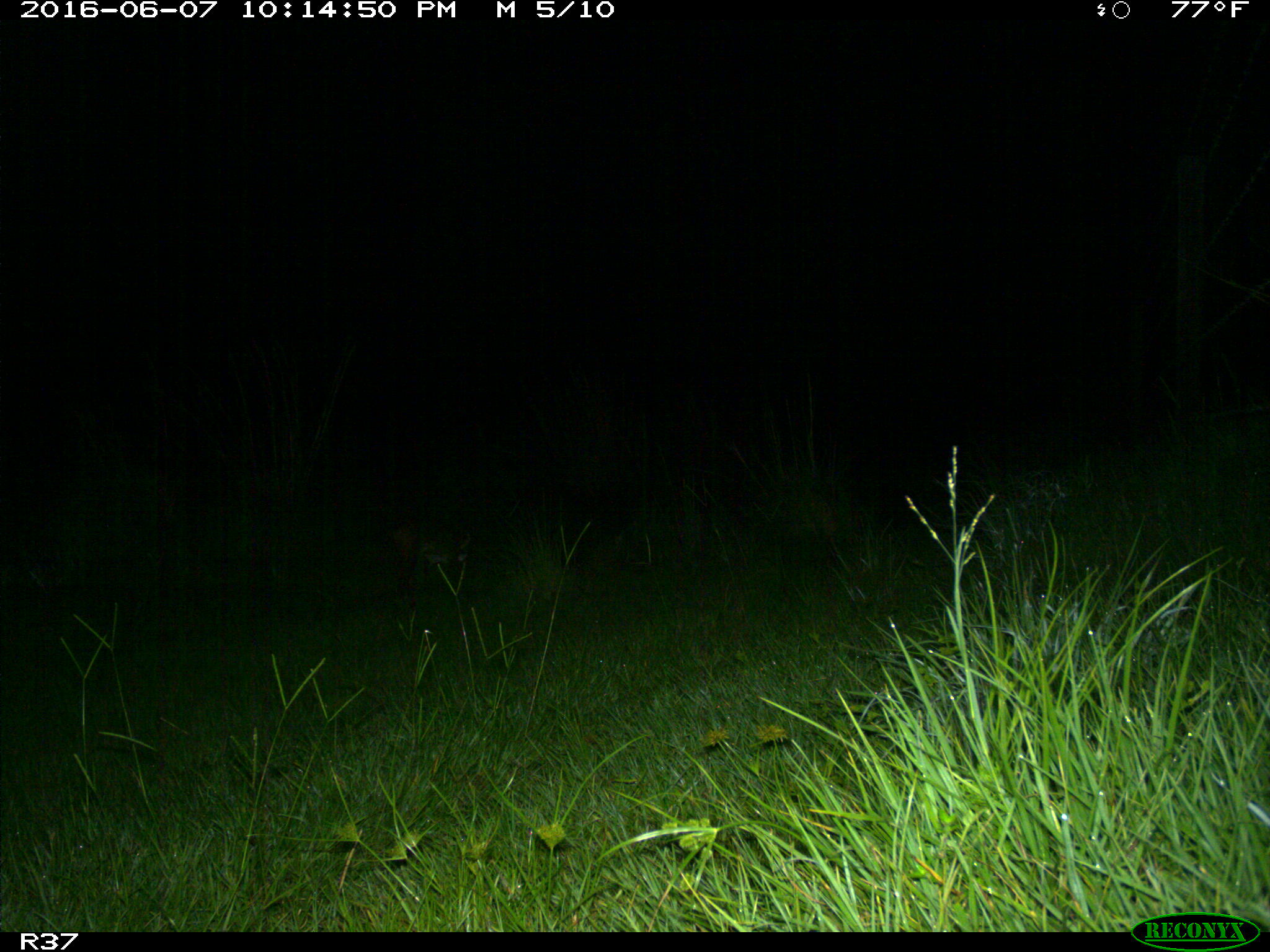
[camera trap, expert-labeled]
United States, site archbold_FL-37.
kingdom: Animalia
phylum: Chordata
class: Mammalia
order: Carnivora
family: Felidae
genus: Lynx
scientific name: Lynx rufus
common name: bobcat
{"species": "Lynx rufus (bobcat)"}